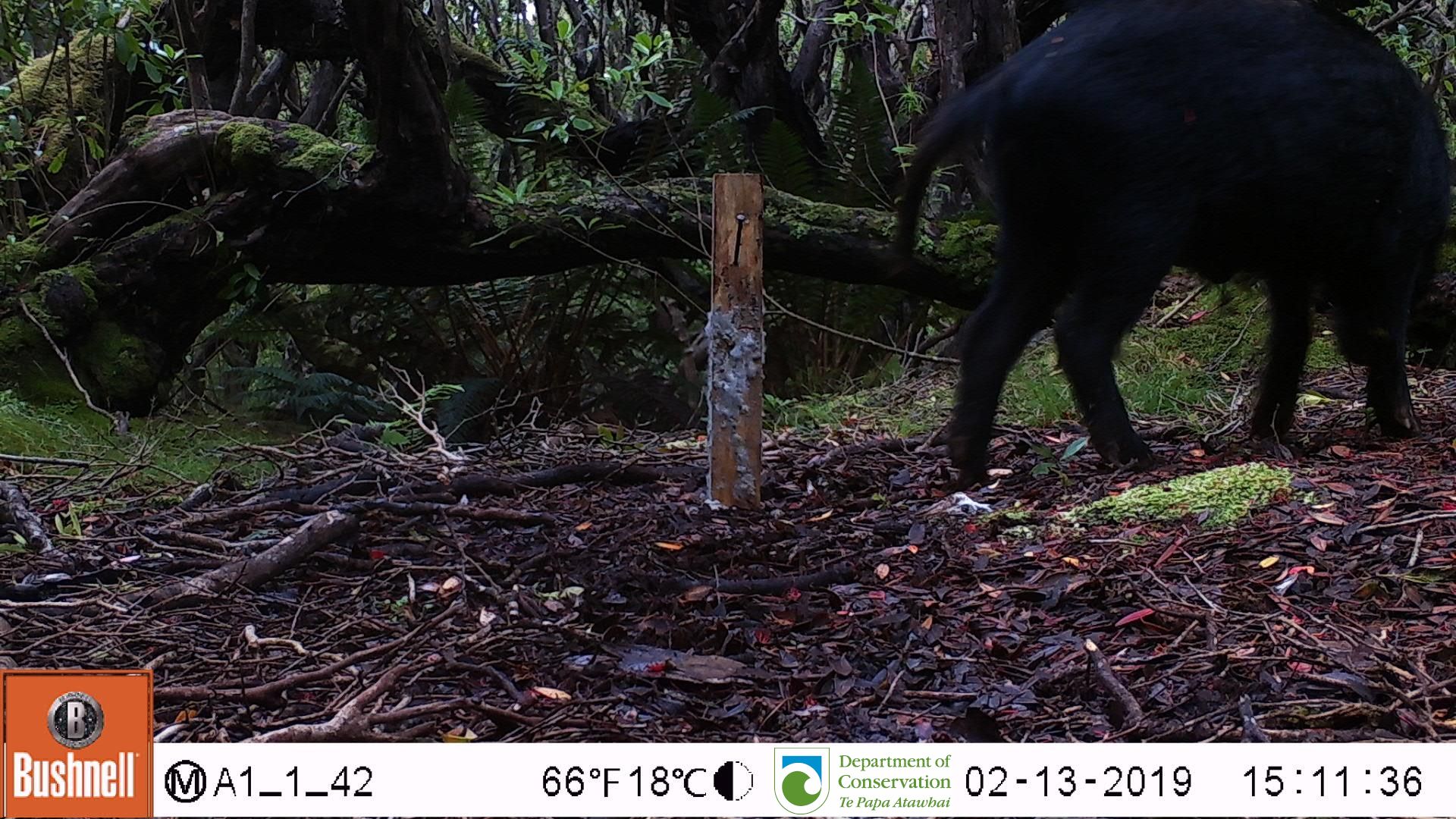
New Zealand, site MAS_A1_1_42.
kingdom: Animalia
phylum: Chordata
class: Mammalia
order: Artiodactyla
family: Suidae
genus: Sus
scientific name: Sus scrofa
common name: pig